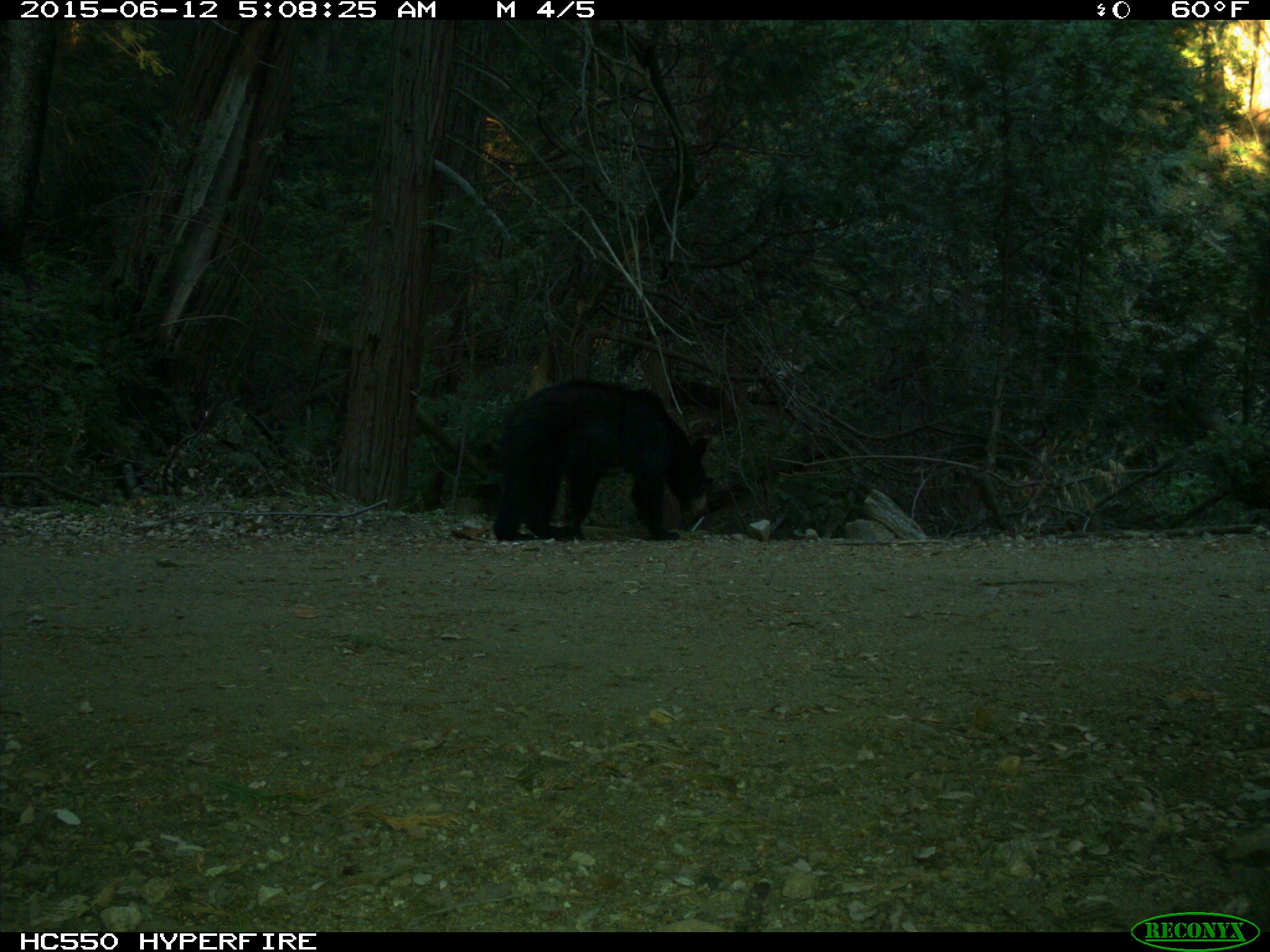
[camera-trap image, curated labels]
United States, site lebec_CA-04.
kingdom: Animalia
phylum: Chordata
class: Mammalia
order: Carnivora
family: Ursidae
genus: Ursus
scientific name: Ursus americanus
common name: american black bear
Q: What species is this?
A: Ursus americanus (american black bear).